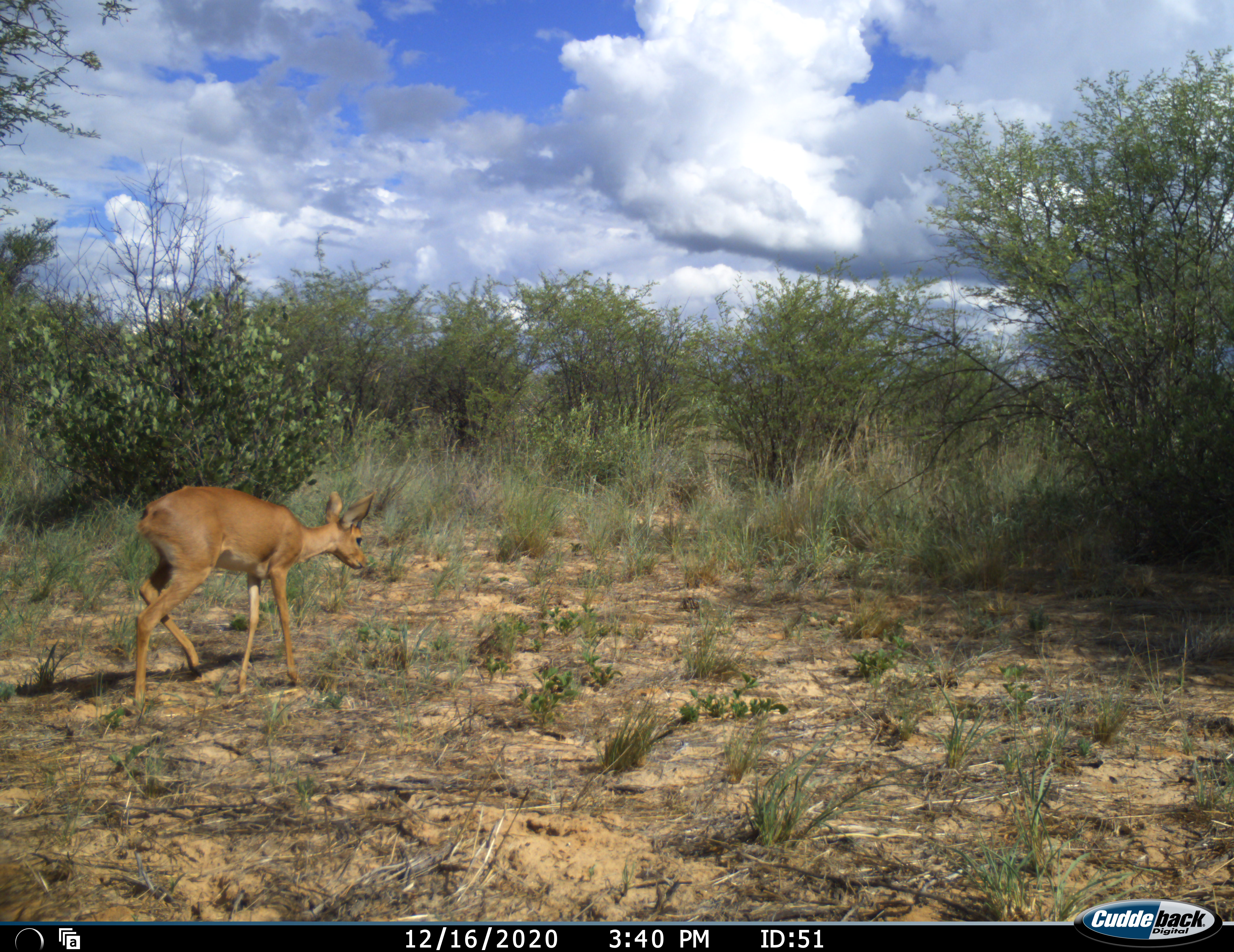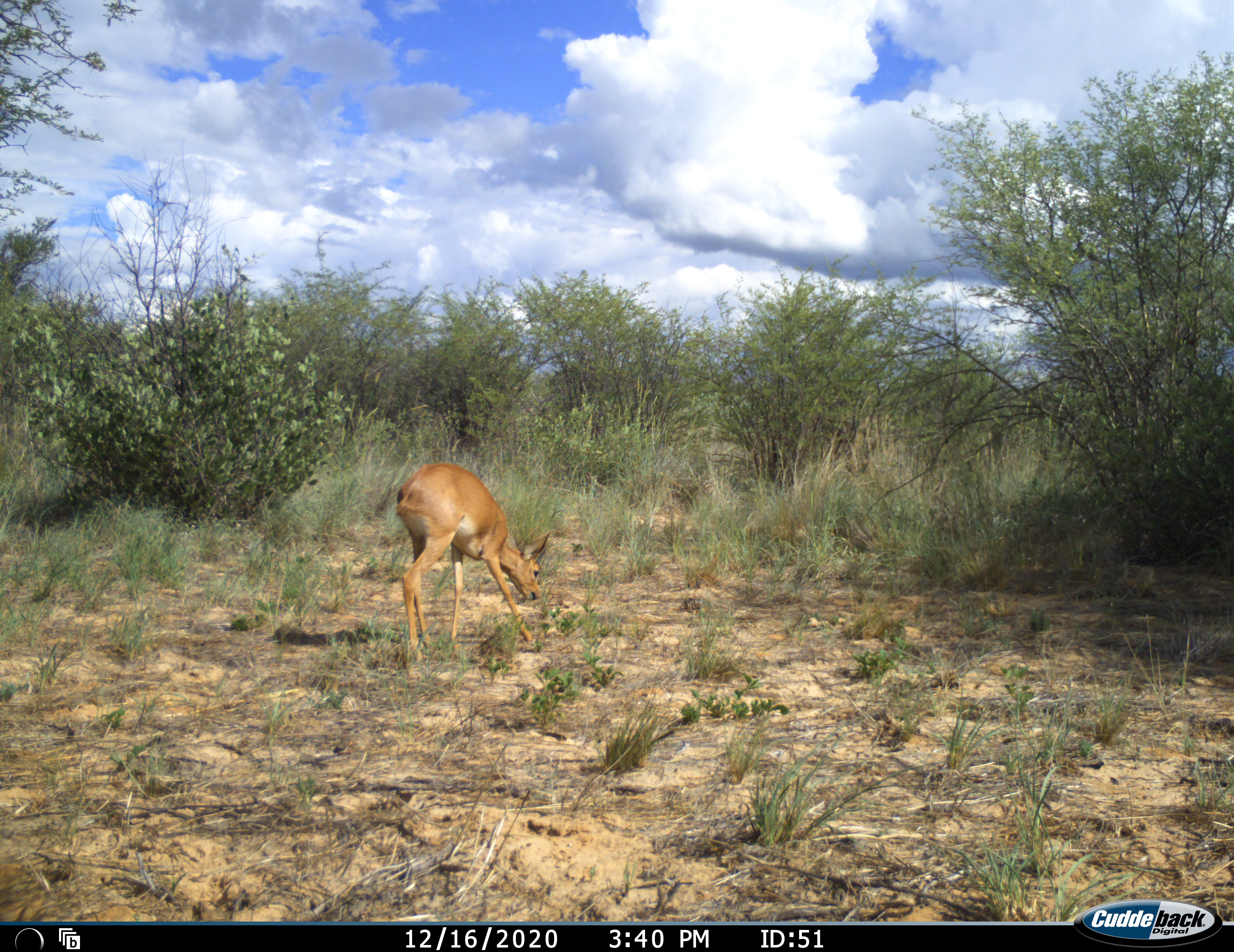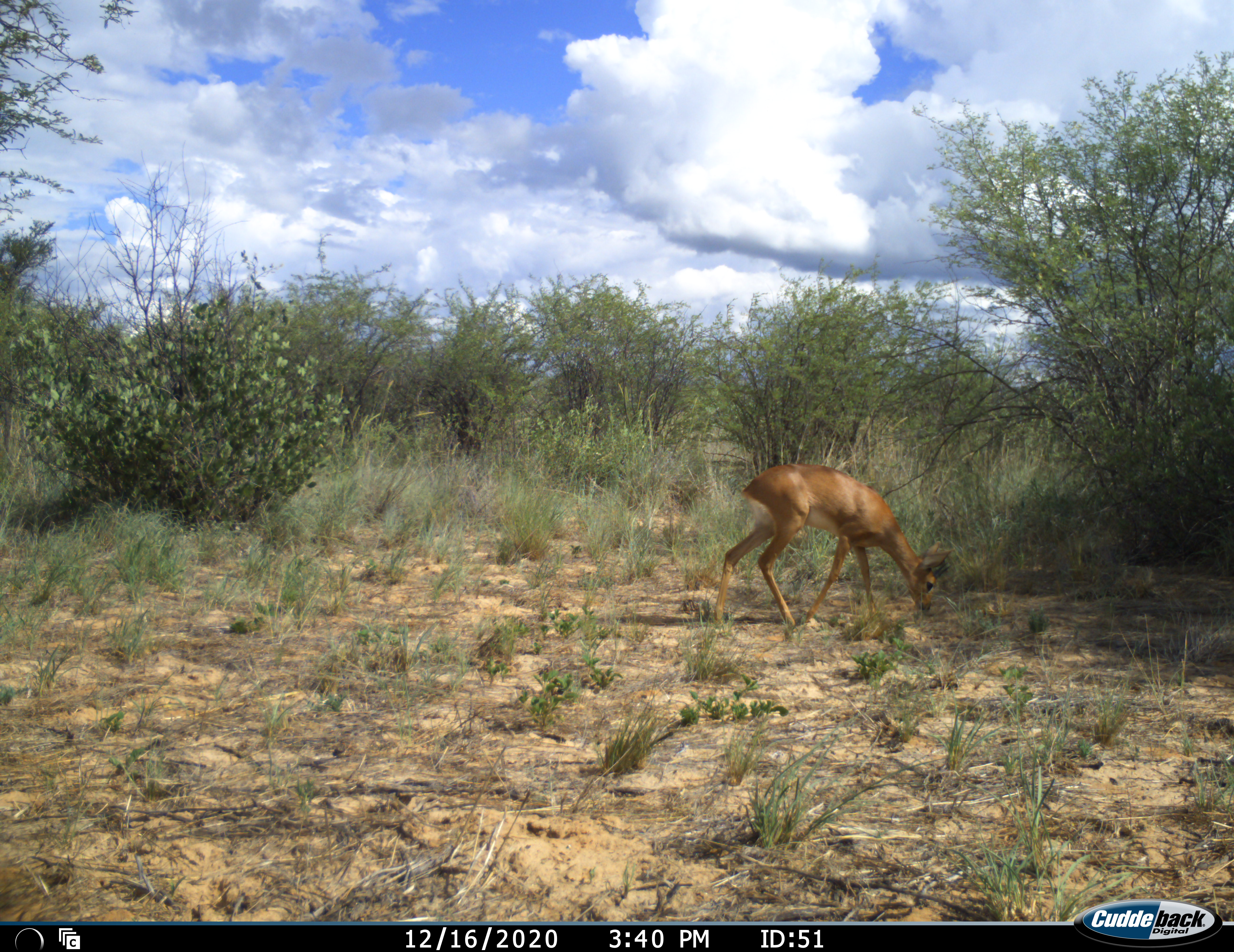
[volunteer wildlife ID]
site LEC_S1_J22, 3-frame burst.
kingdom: Animalia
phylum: Chordata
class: Mammalia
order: Artiodactyla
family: Bovidae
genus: Raphicerus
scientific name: Raphicerus campestris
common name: steenbok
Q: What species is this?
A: Steenbok (Raphicerus campestris).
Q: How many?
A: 1.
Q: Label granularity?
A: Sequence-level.